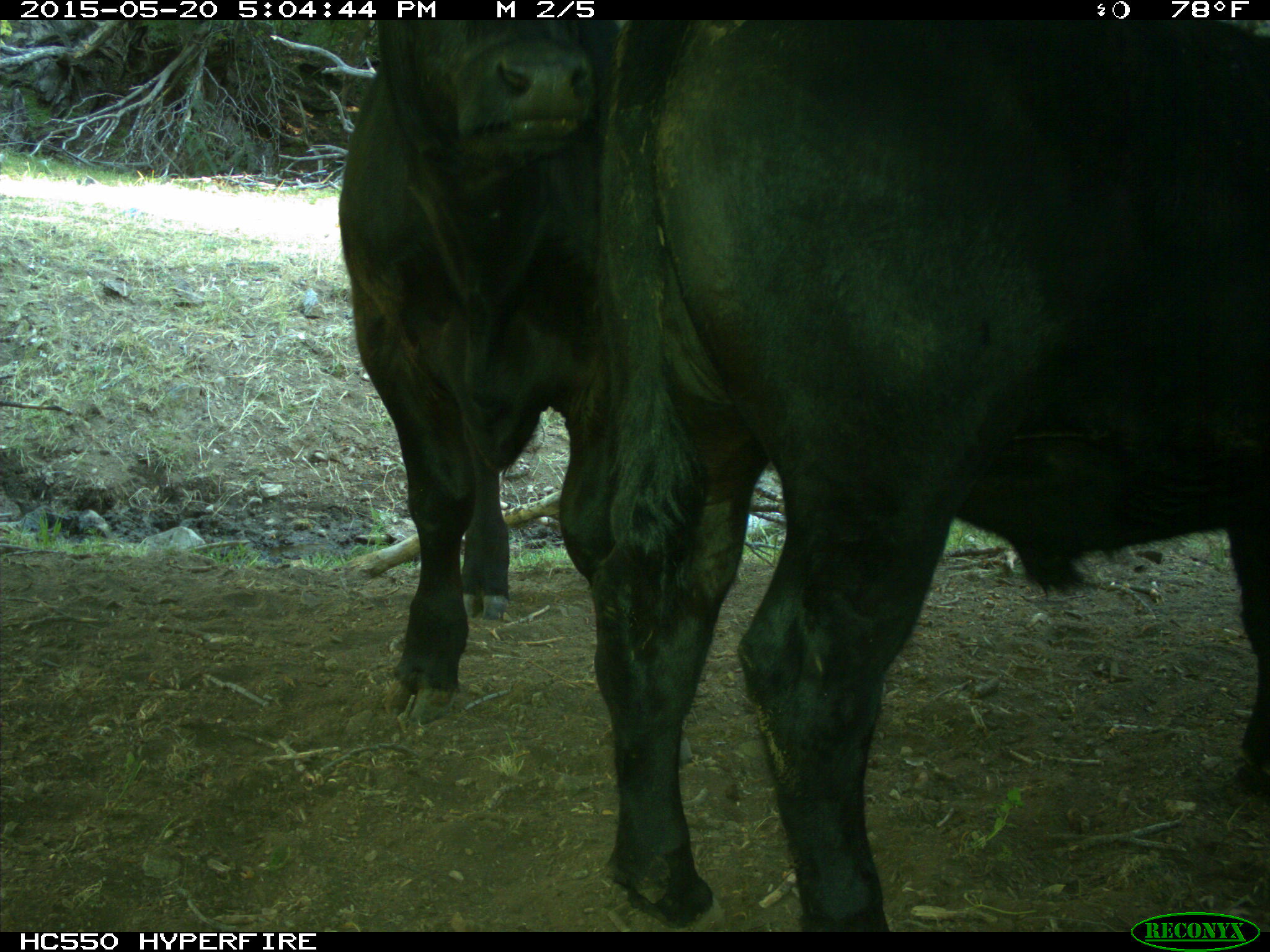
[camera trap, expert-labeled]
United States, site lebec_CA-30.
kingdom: Animalia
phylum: Chordata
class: Mammalia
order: Artiodactyla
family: Bovidae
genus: Bos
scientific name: Bos taurus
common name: domestic cow